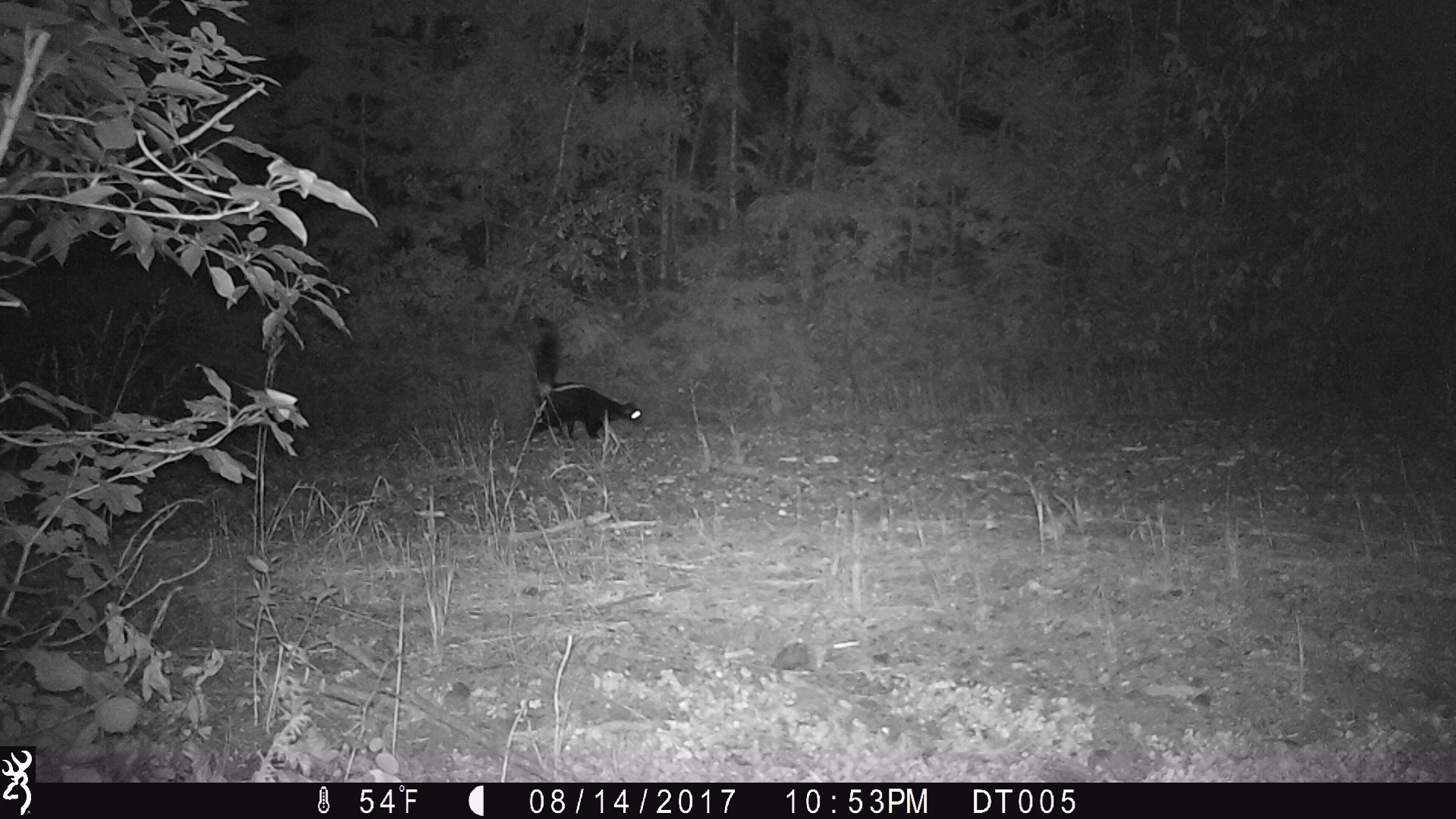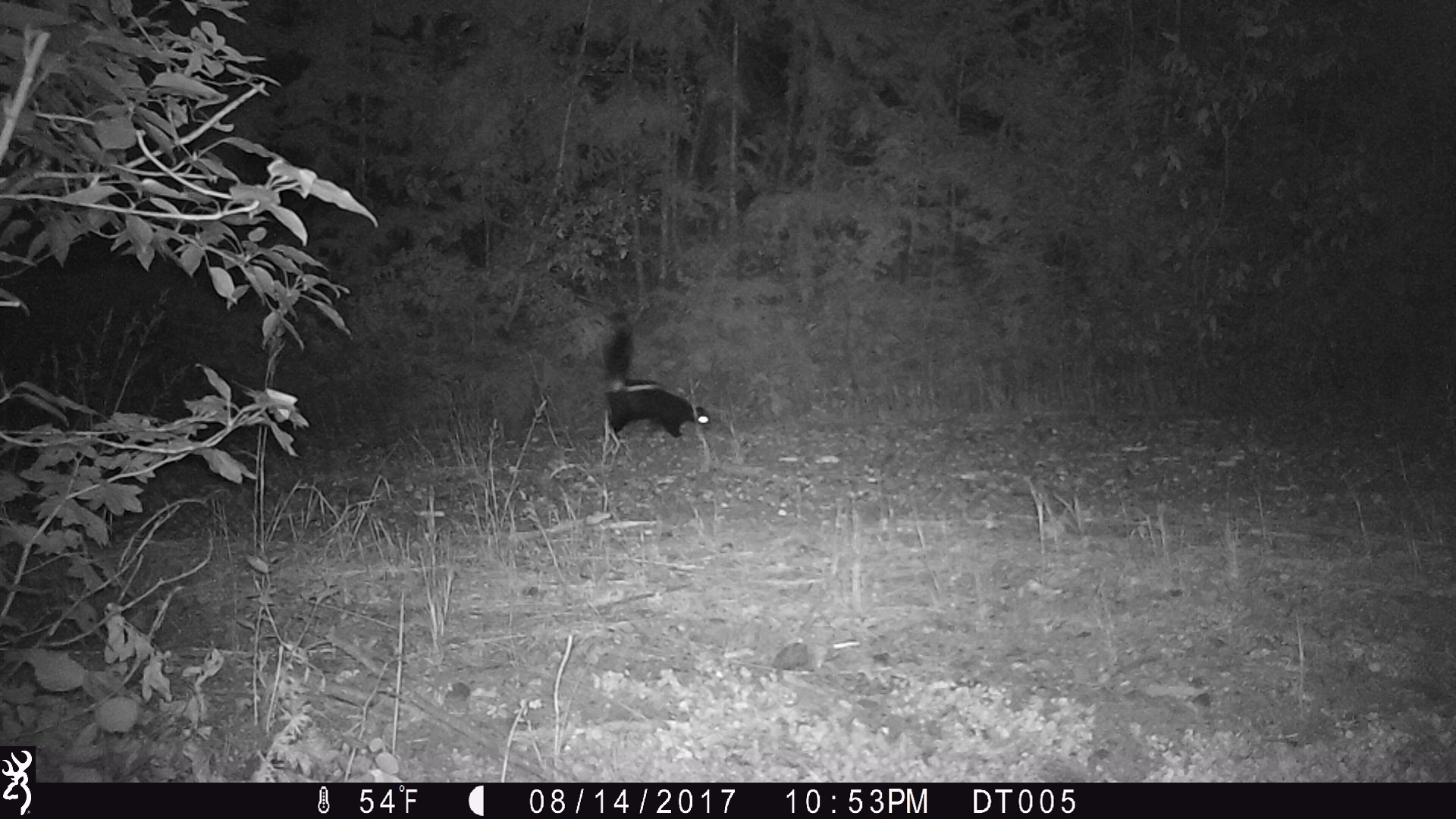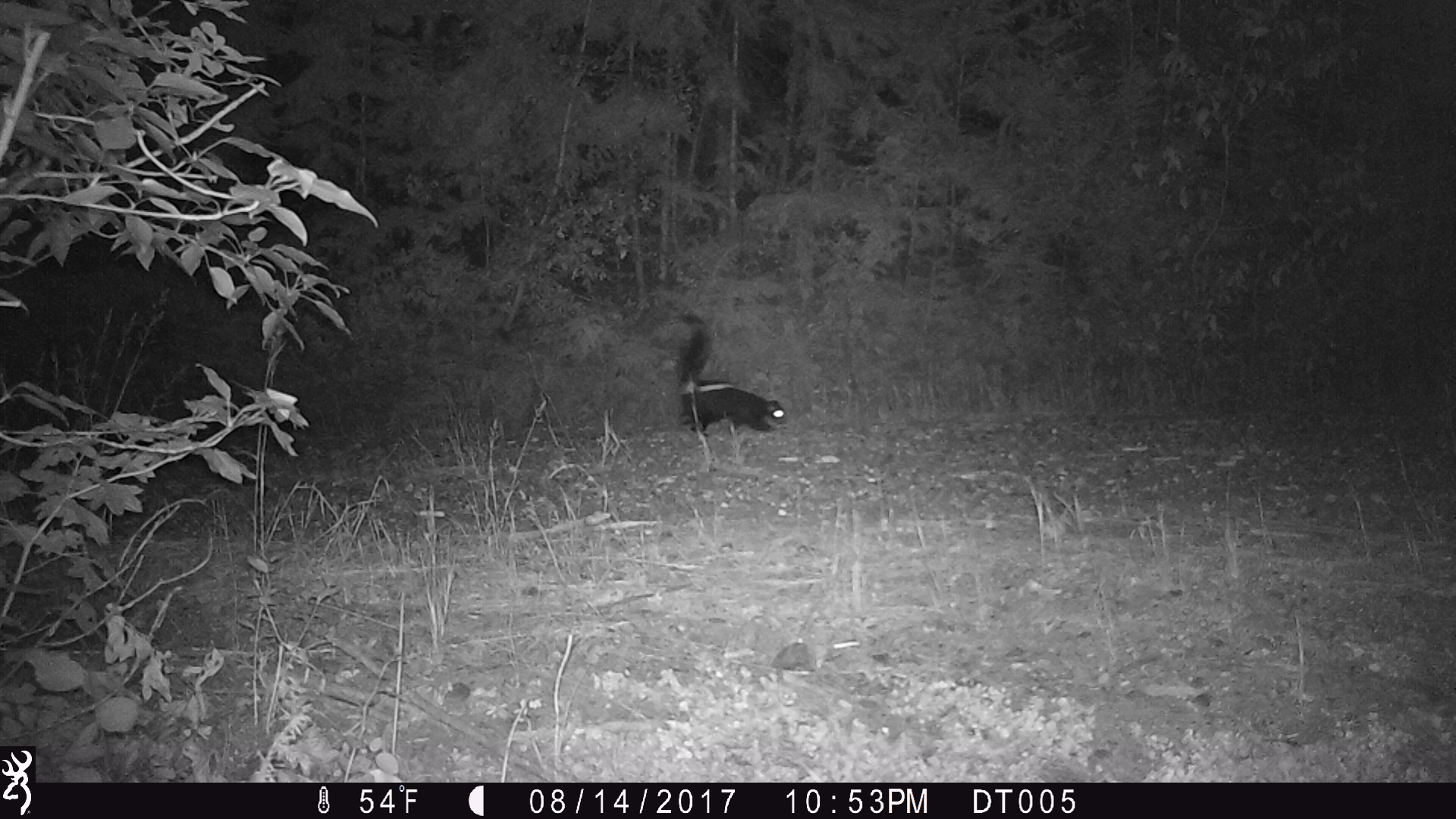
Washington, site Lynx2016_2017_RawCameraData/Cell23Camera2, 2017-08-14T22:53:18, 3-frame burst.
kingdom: Animalia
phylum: Chordata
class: Mammalia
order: Carnivora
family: Mephitidae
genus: Mephitis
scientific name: Mephitis mephitis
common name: striped skunk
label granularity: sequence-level